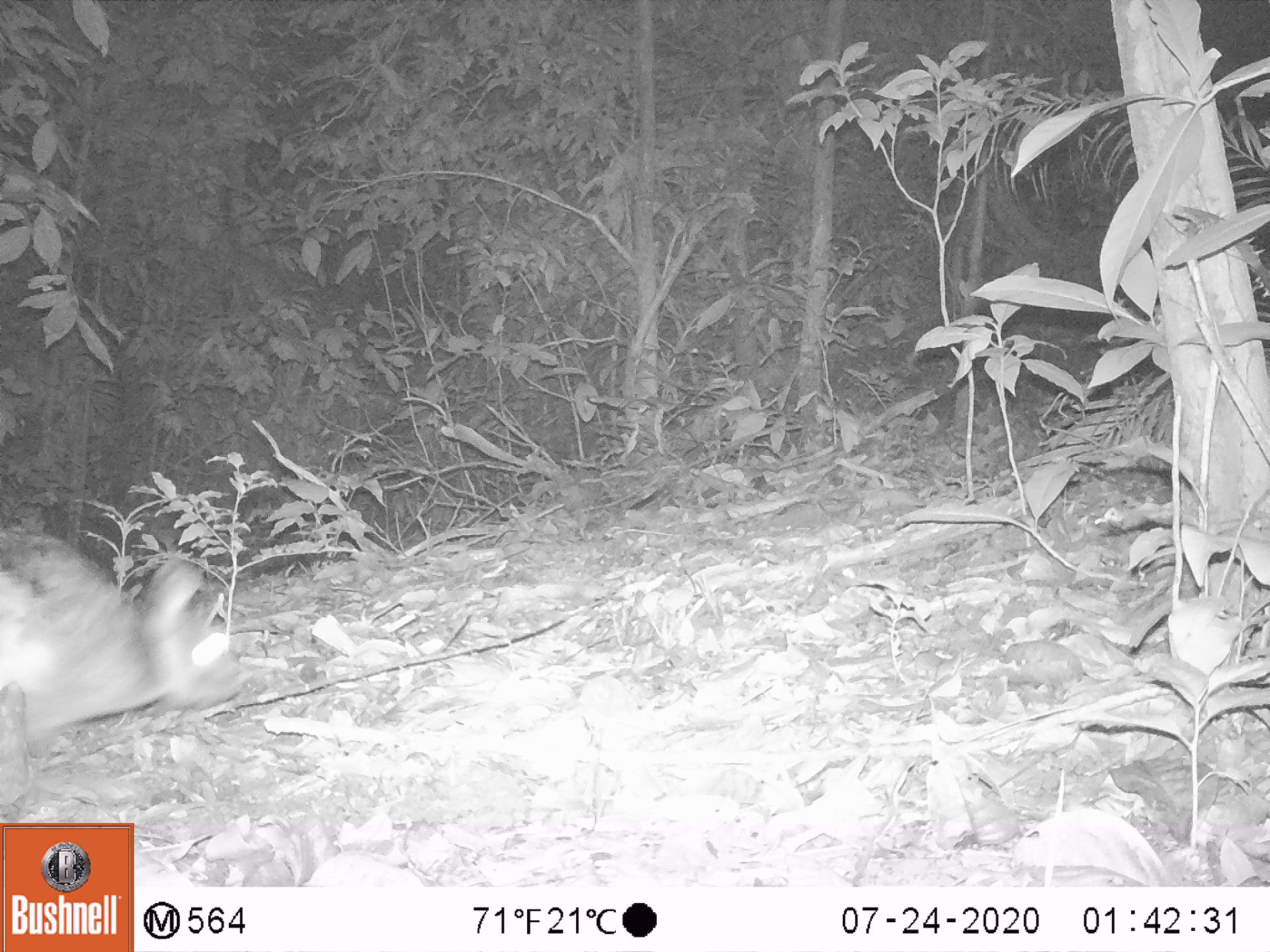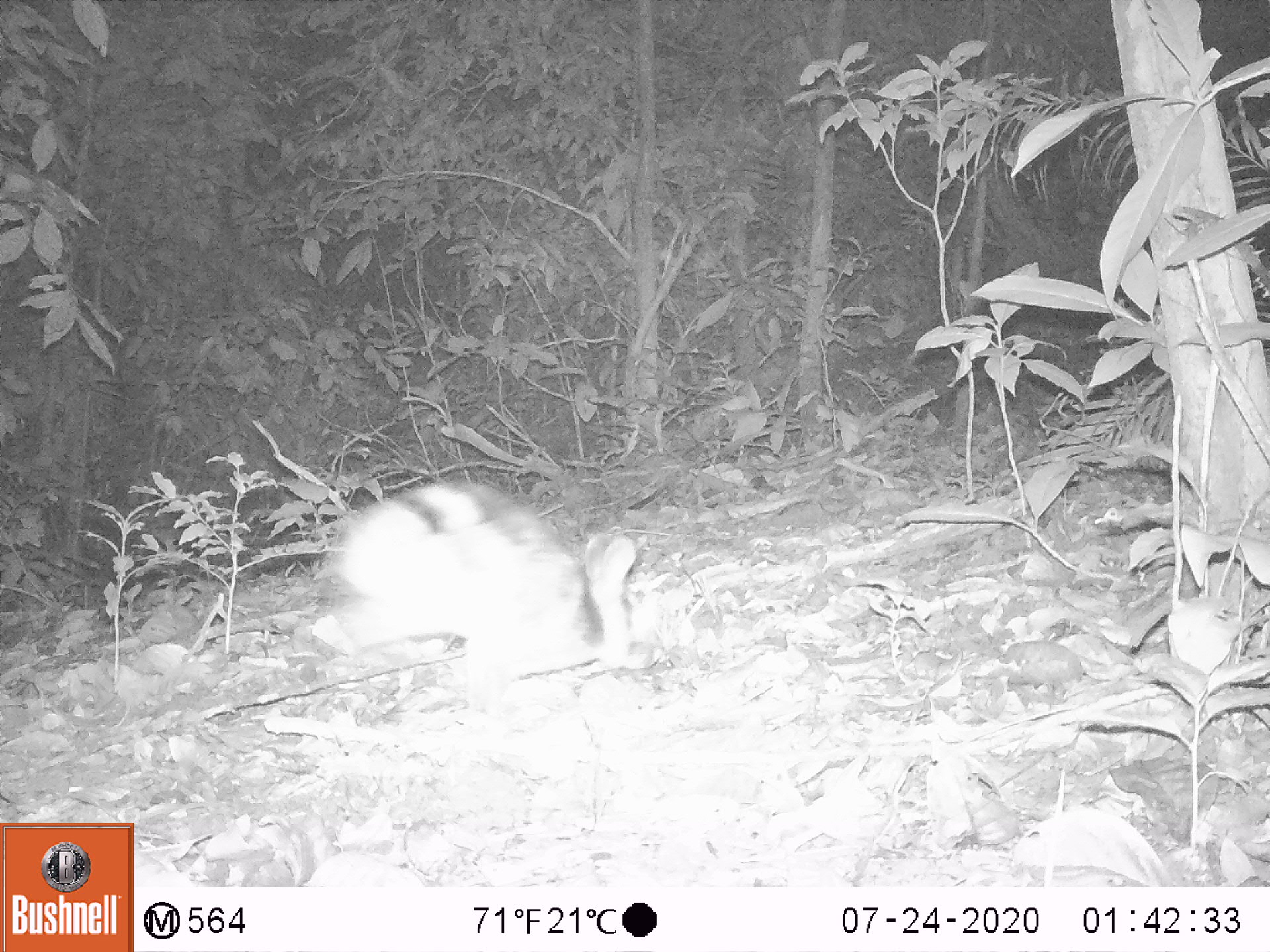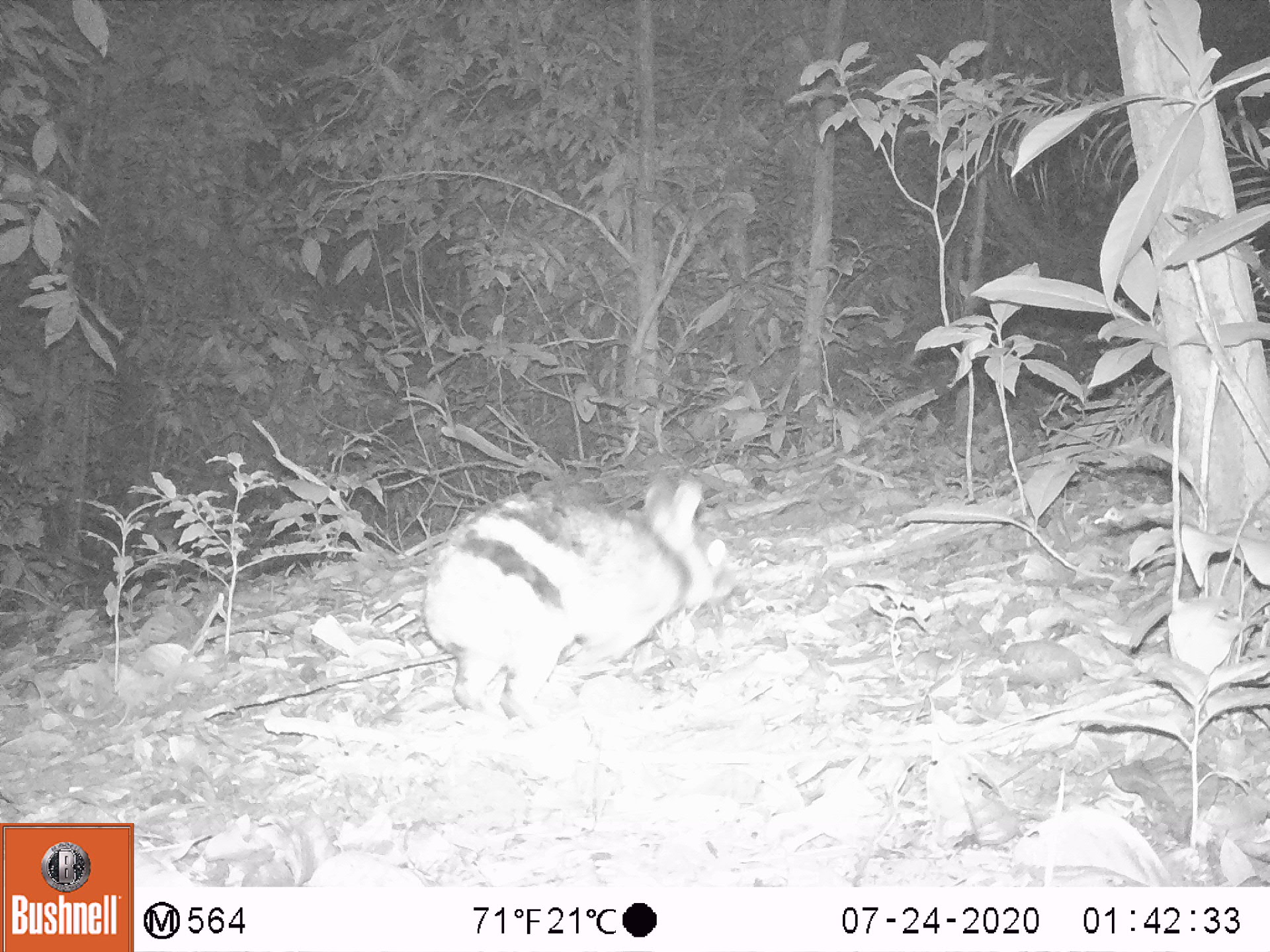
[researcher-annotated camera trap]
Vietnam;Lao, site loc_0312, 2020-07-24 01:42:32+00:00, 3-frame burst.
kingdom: Animalia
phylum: Chordata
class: Mammalia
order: Lagomorpha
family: Leporidae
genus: Nesolagus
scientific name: Nesolagus timminsi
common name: annamite striped rabbit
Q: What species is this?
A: Annamite striped rabbit (Nesolagus timminsi).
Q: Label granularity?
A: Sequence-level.